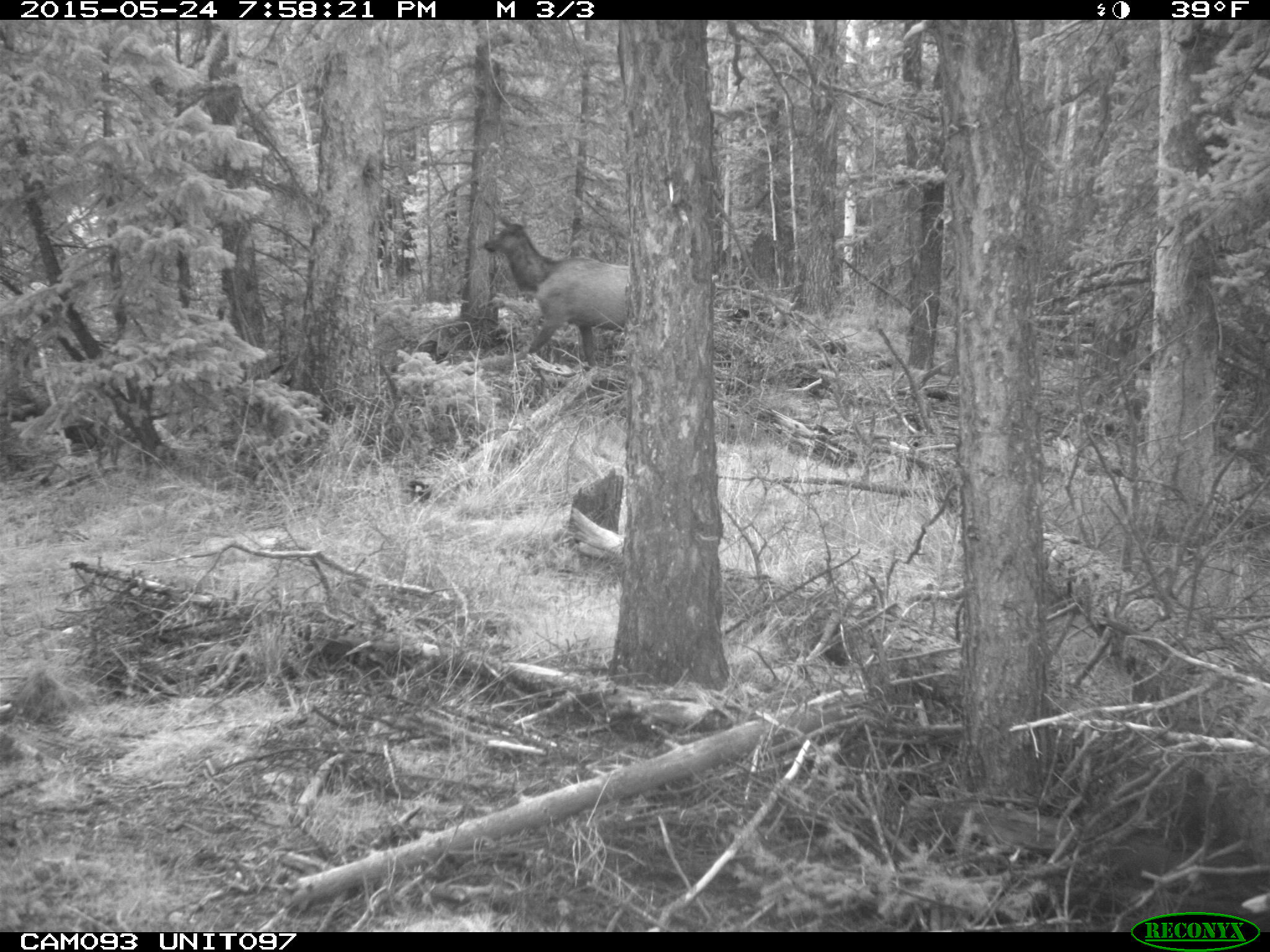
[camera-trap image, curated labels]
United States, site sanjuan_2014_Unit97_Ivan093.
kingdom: Animalia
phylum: Chordata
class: Mammalia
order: Artiodactyla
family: Cervidae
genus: Cervus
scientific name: Cervus elaphus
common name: red deer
Cervus elaphus (red deer).